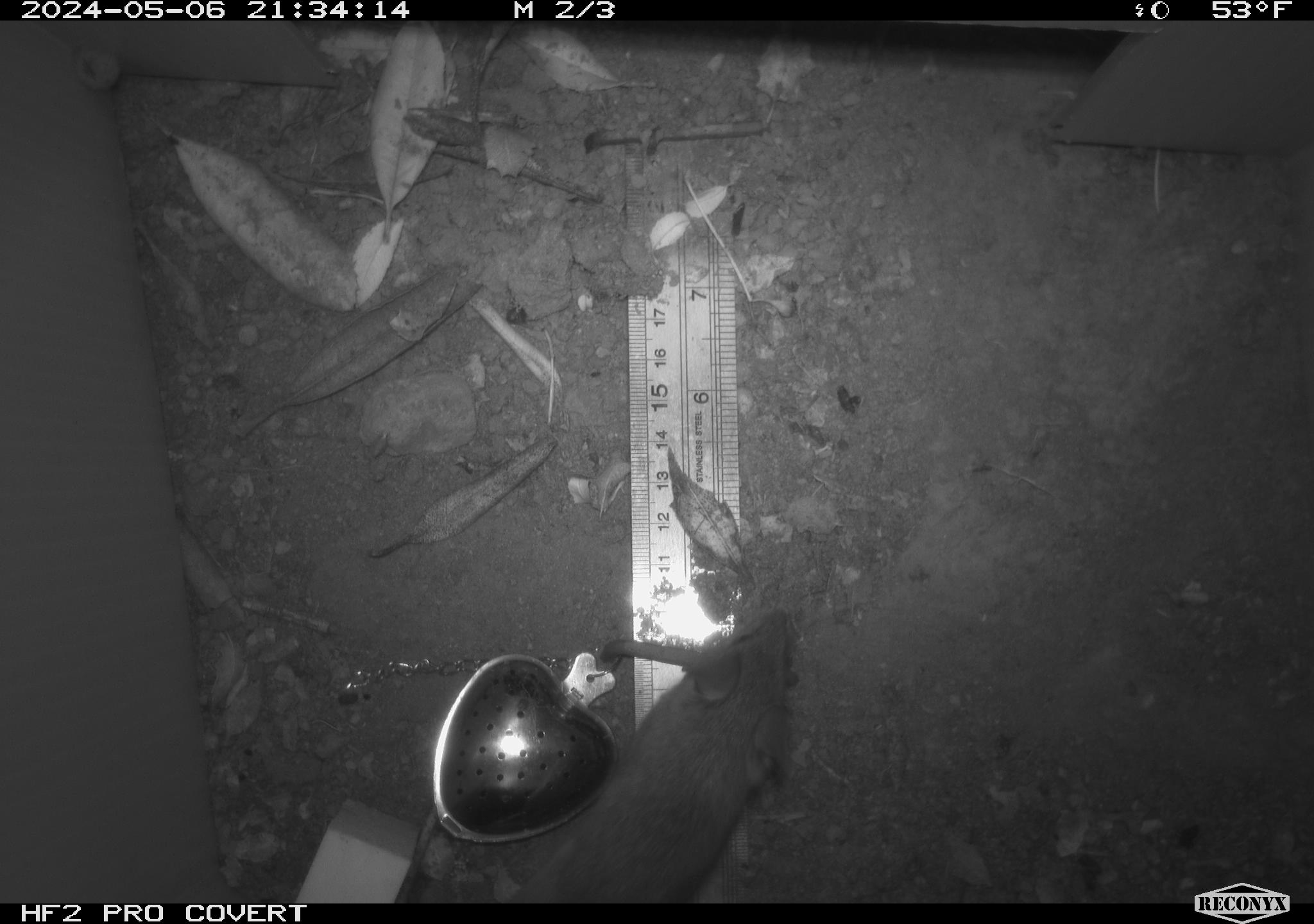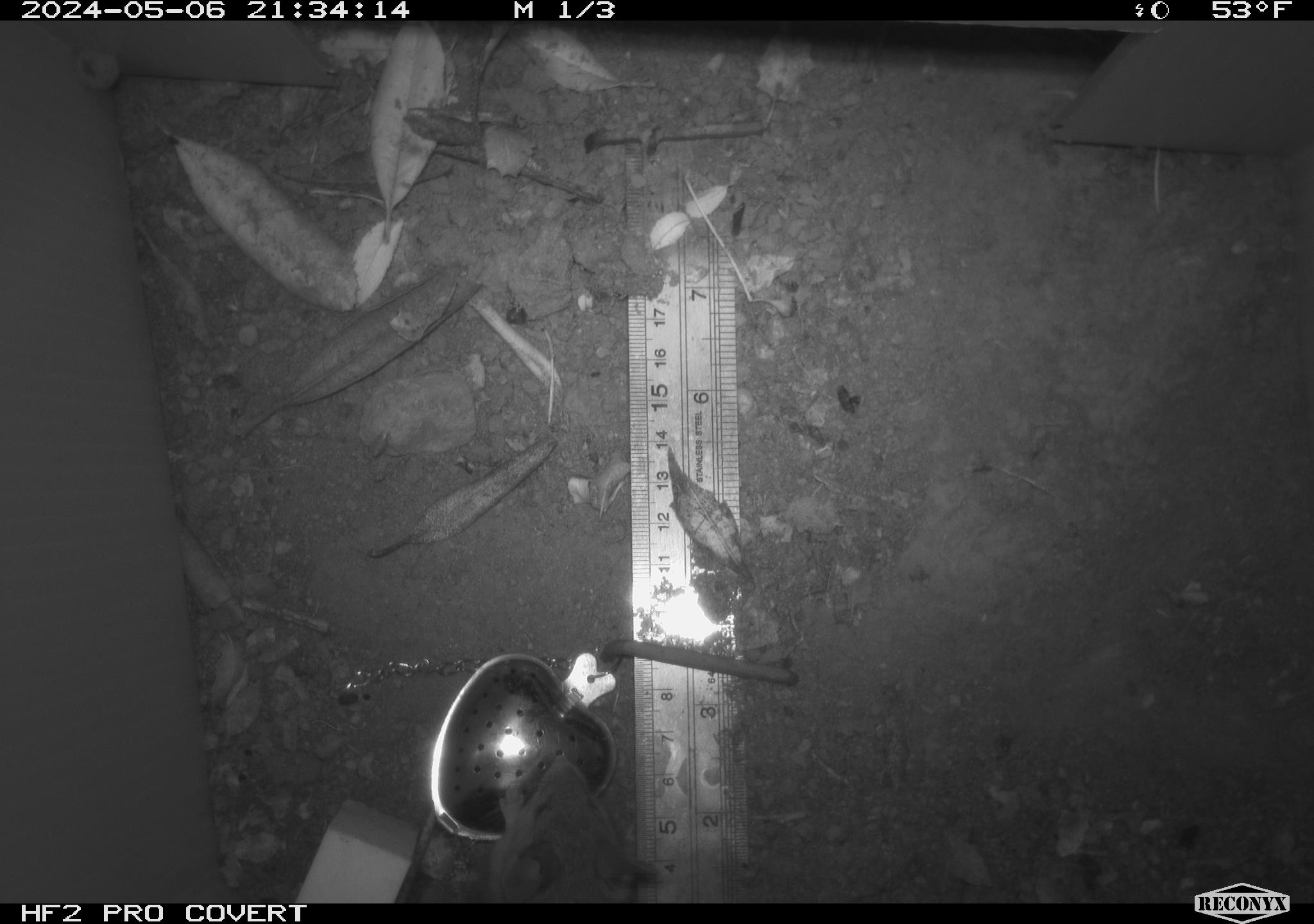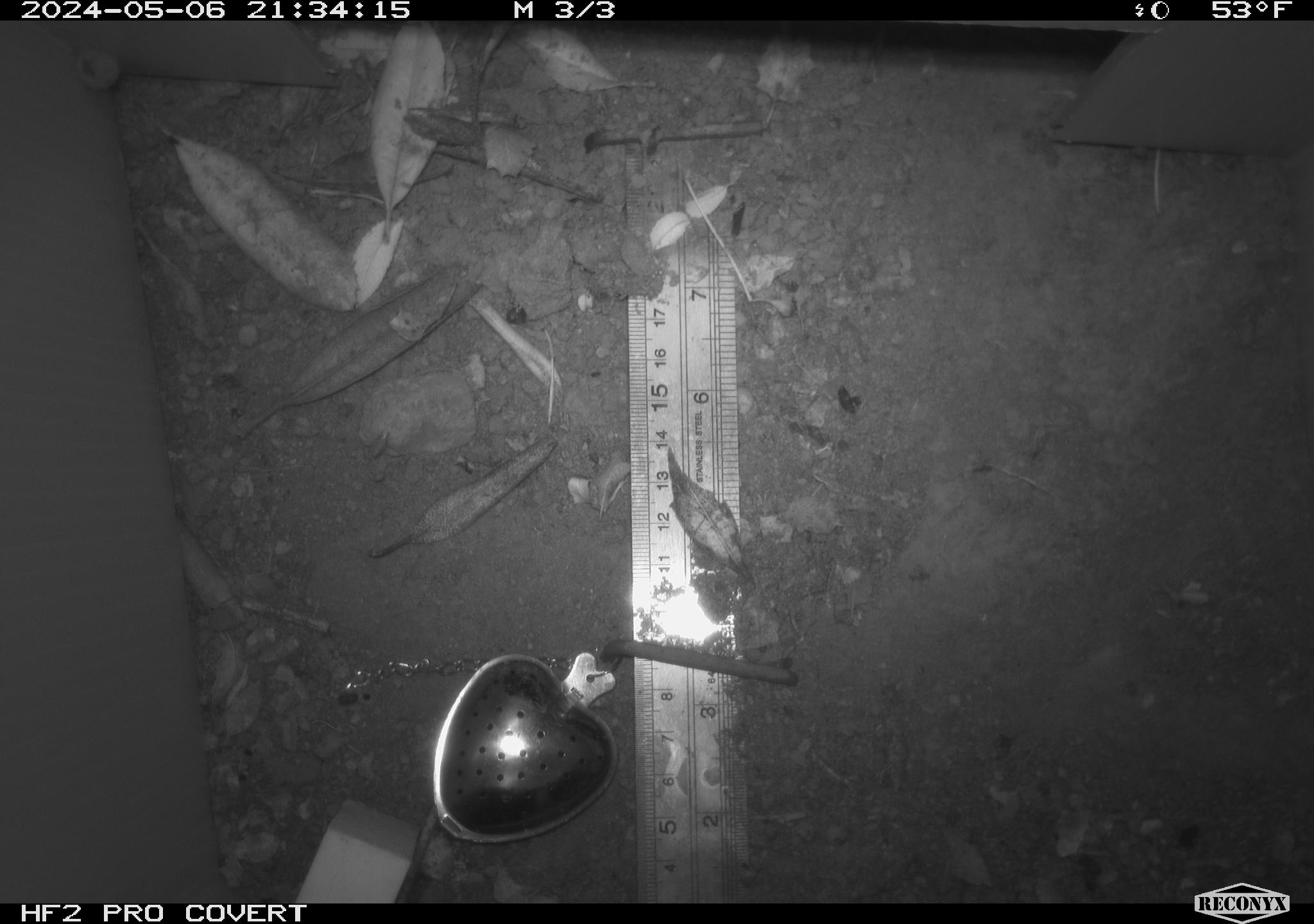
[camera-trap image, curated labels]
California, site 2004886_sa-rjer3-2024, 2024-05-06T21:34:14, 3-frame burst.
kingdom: Animalia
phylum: Chordata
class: Mammalia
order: Rodentia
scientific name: Rodentia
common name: mouse species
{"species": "mouse species (Rodentia)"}